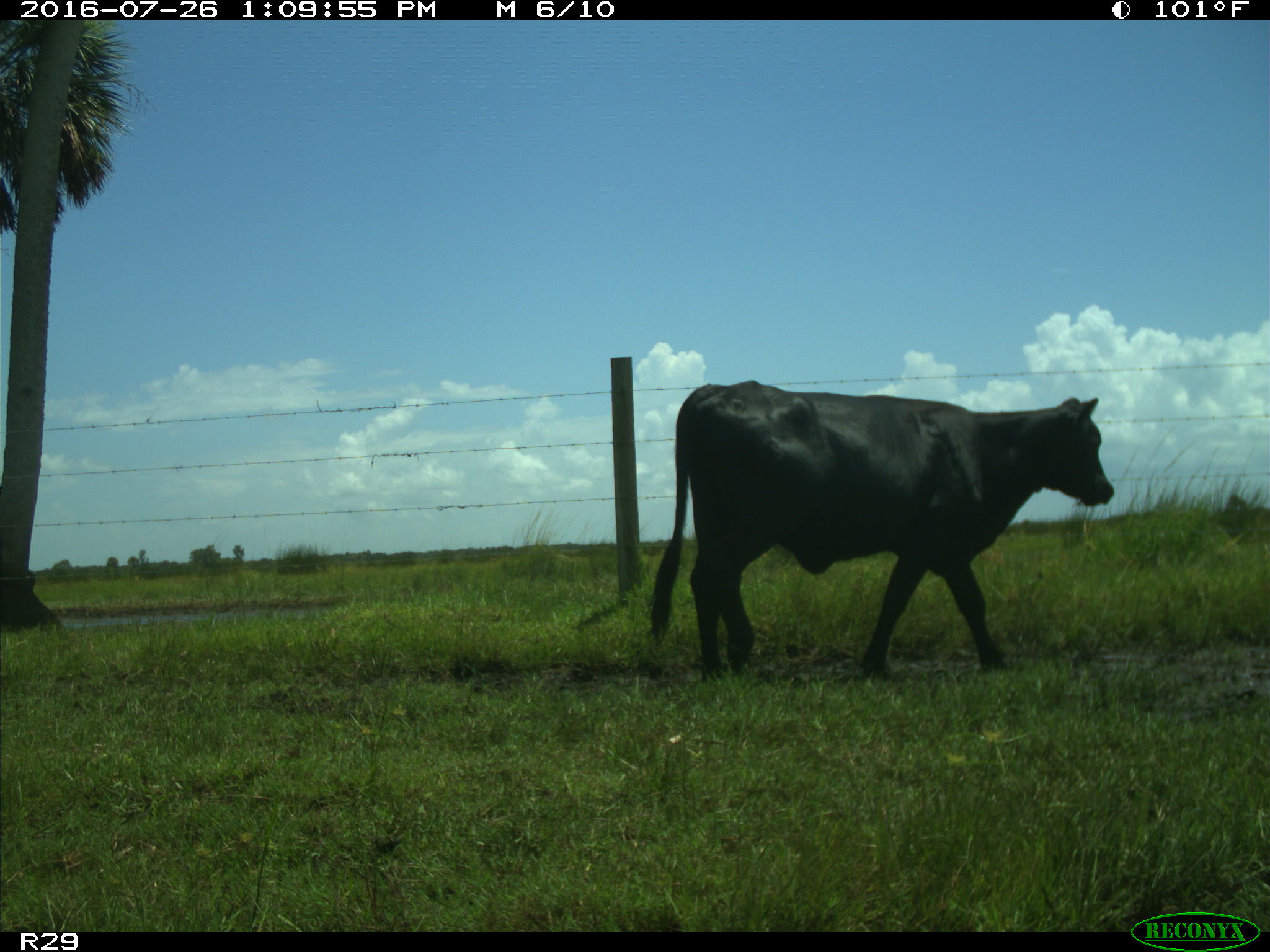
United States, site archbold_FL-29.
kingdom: Animalia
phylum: Chordata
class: Mammalia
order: Artiodactyla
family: Bovidae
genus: Bos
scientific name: Bos taurus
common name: domestic cow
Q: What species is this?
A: Bos taurus (domestic cow).